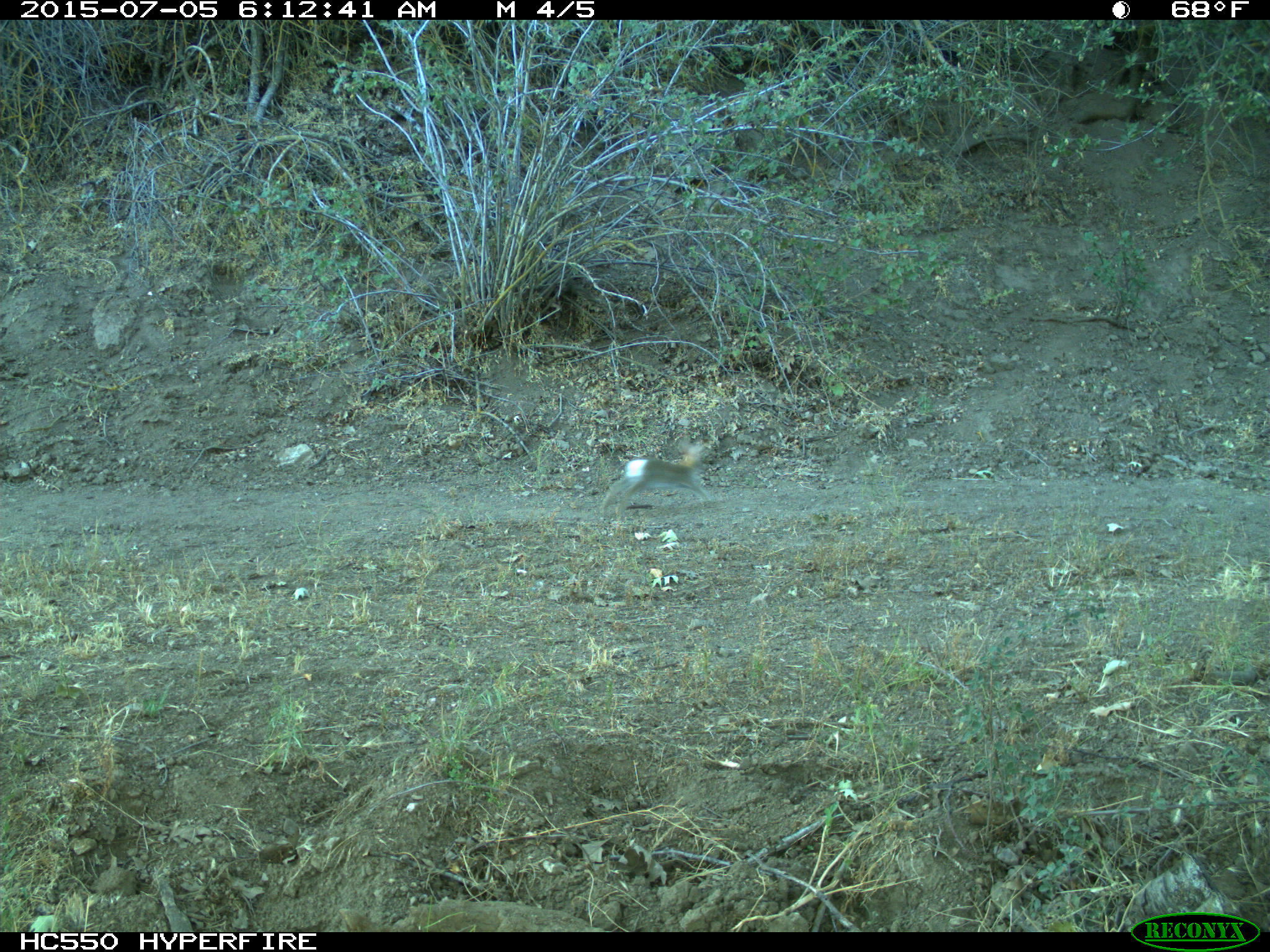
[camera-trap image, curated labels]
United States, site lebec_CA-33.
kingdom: Animalia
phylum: Chordata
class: Mammalia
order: Lagomorpha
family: Leporidae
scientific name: Leporidae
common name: rabbits and hares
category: unidentified rabbit